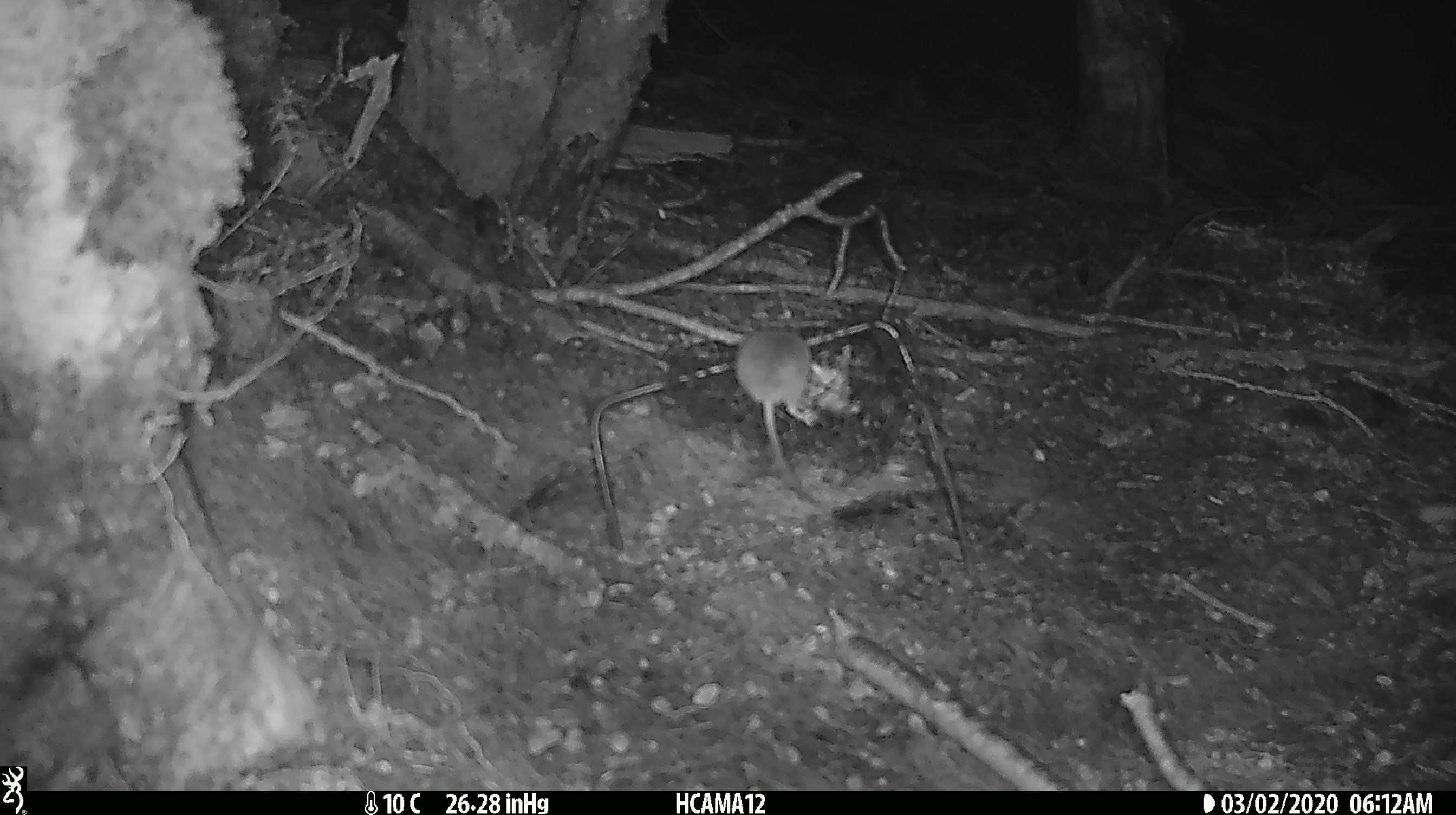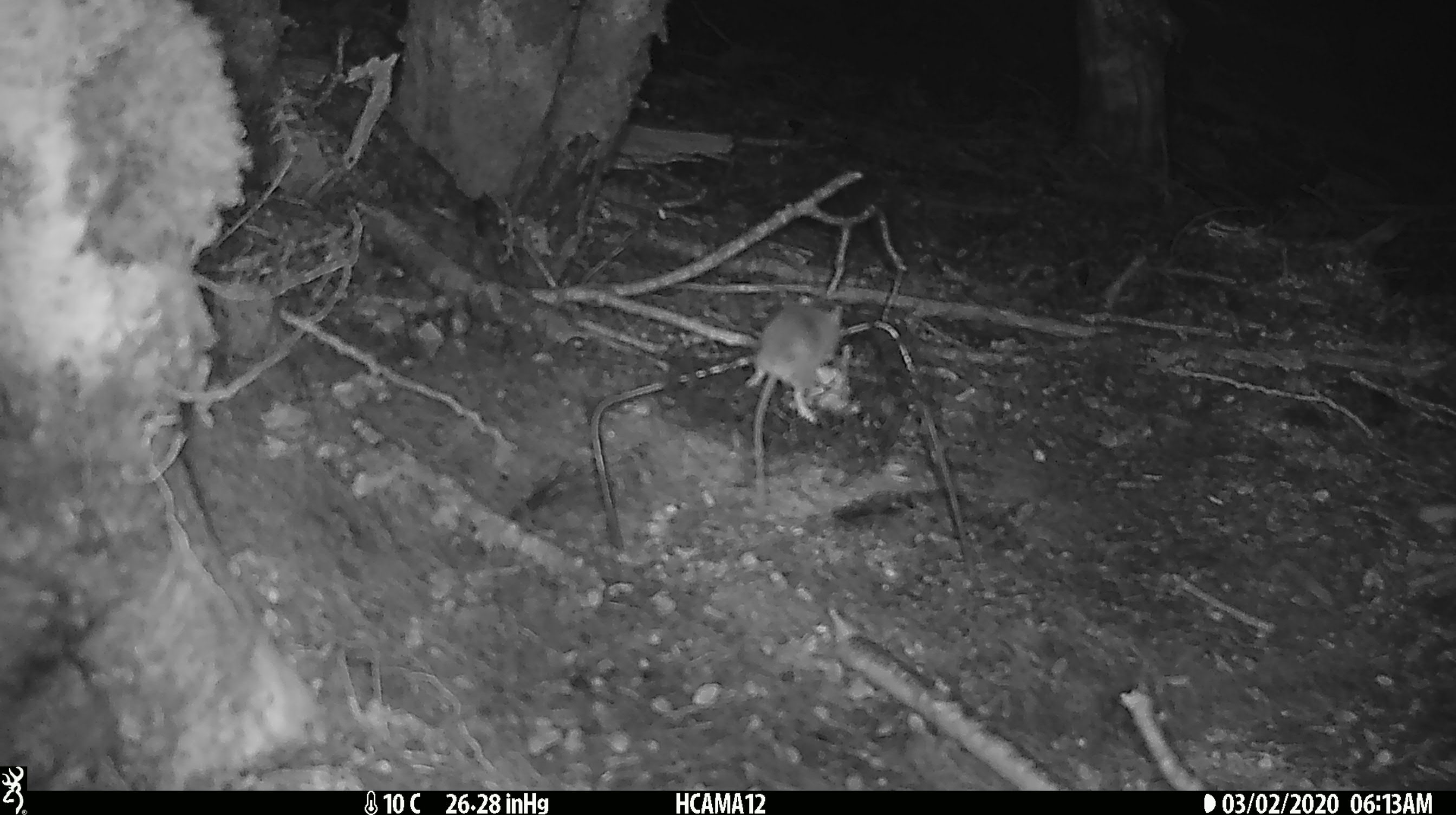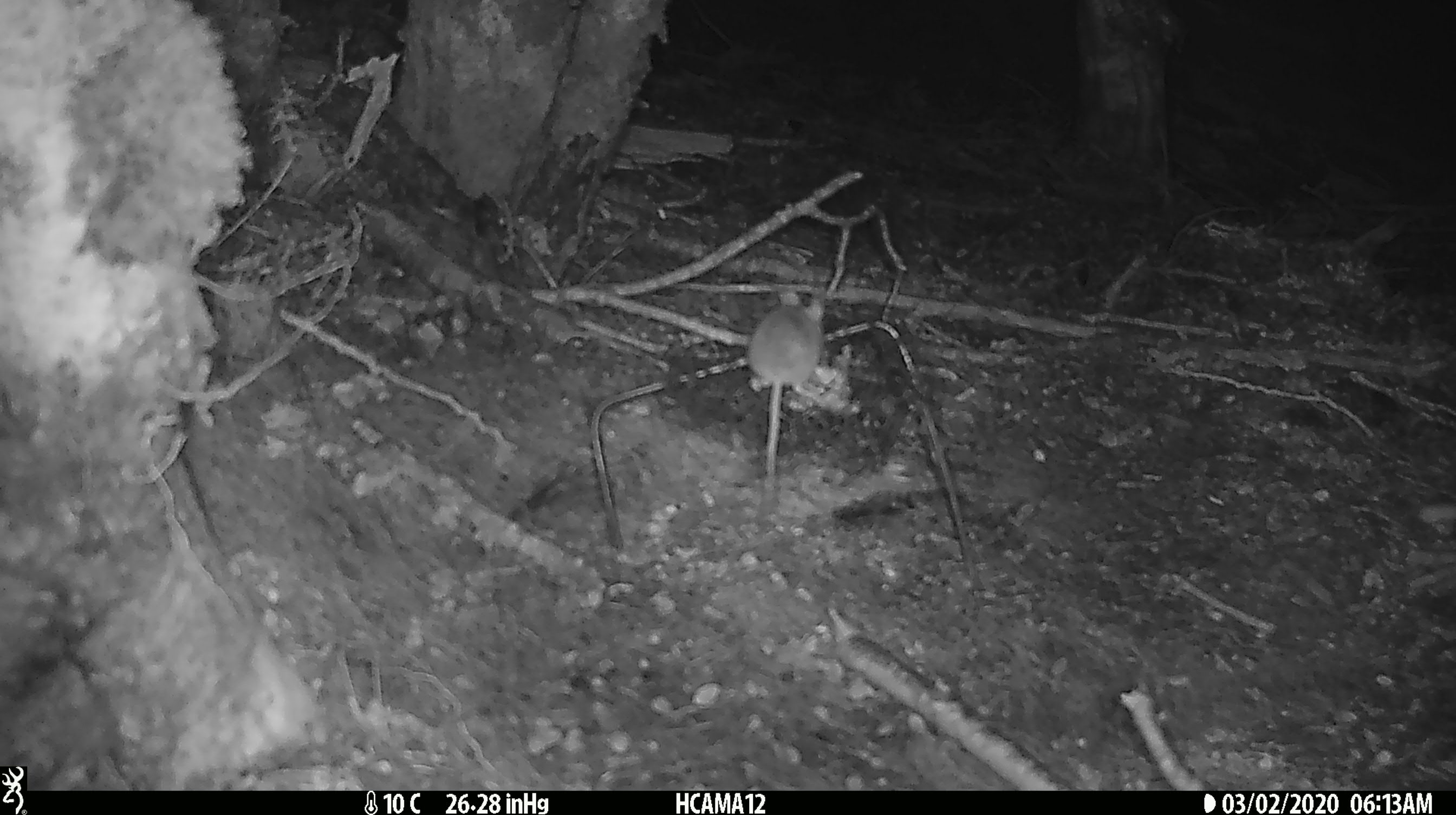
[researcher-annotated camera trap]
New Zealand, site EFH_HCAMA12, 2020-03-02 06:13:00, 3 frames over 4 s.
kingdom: Animalia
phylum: Chordata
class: Mammalia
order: Rodentia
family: Muridae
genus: Mus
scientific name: Mus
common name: mouse